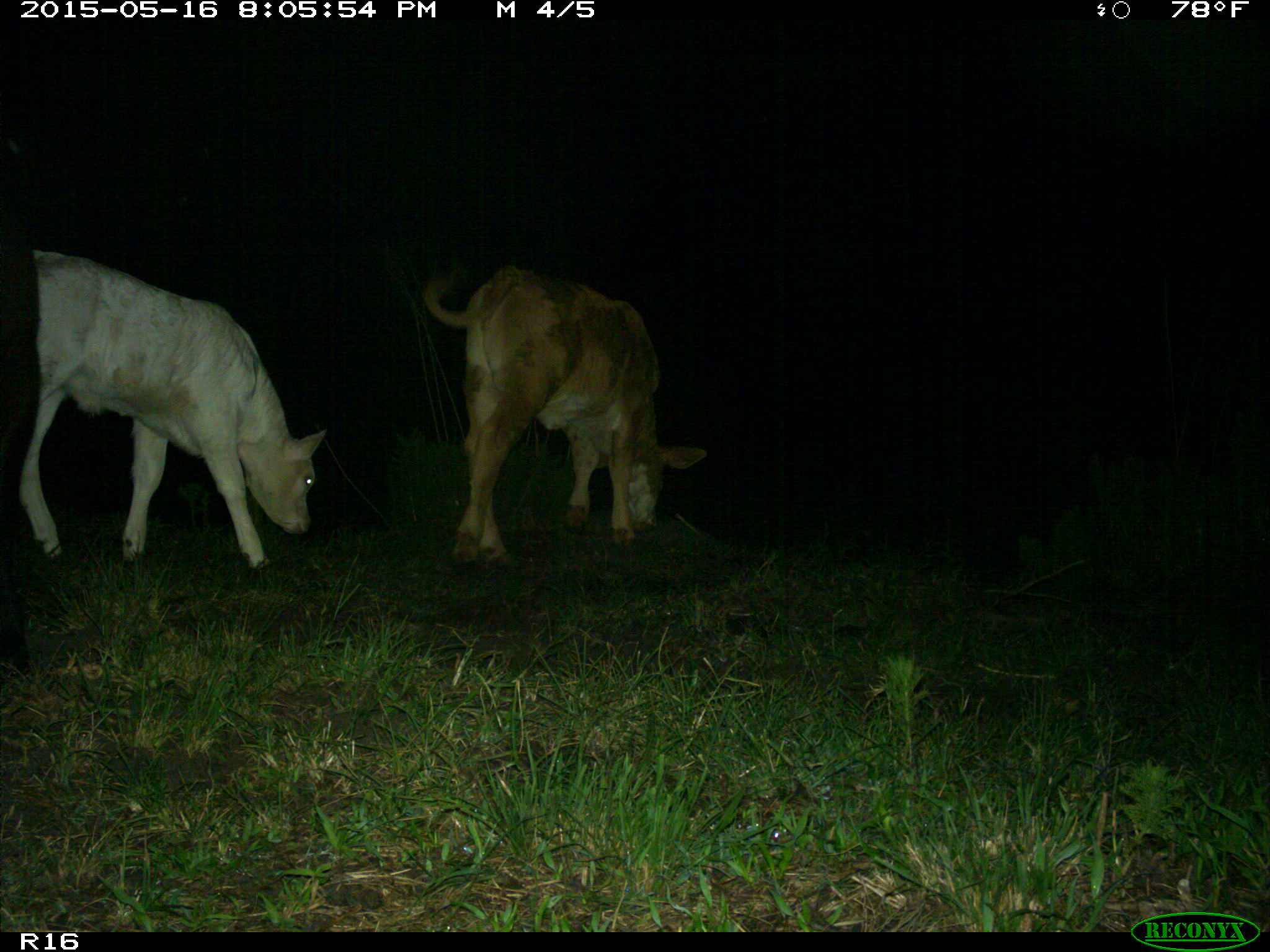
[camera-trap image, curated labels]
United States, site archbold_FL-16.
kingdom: Animalia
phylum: Chordata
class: Mammalia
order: Artiodactyla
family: Bovidae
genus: Bos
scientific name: Bos taurus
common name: domestic cow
Bos taurus (domestic cow).